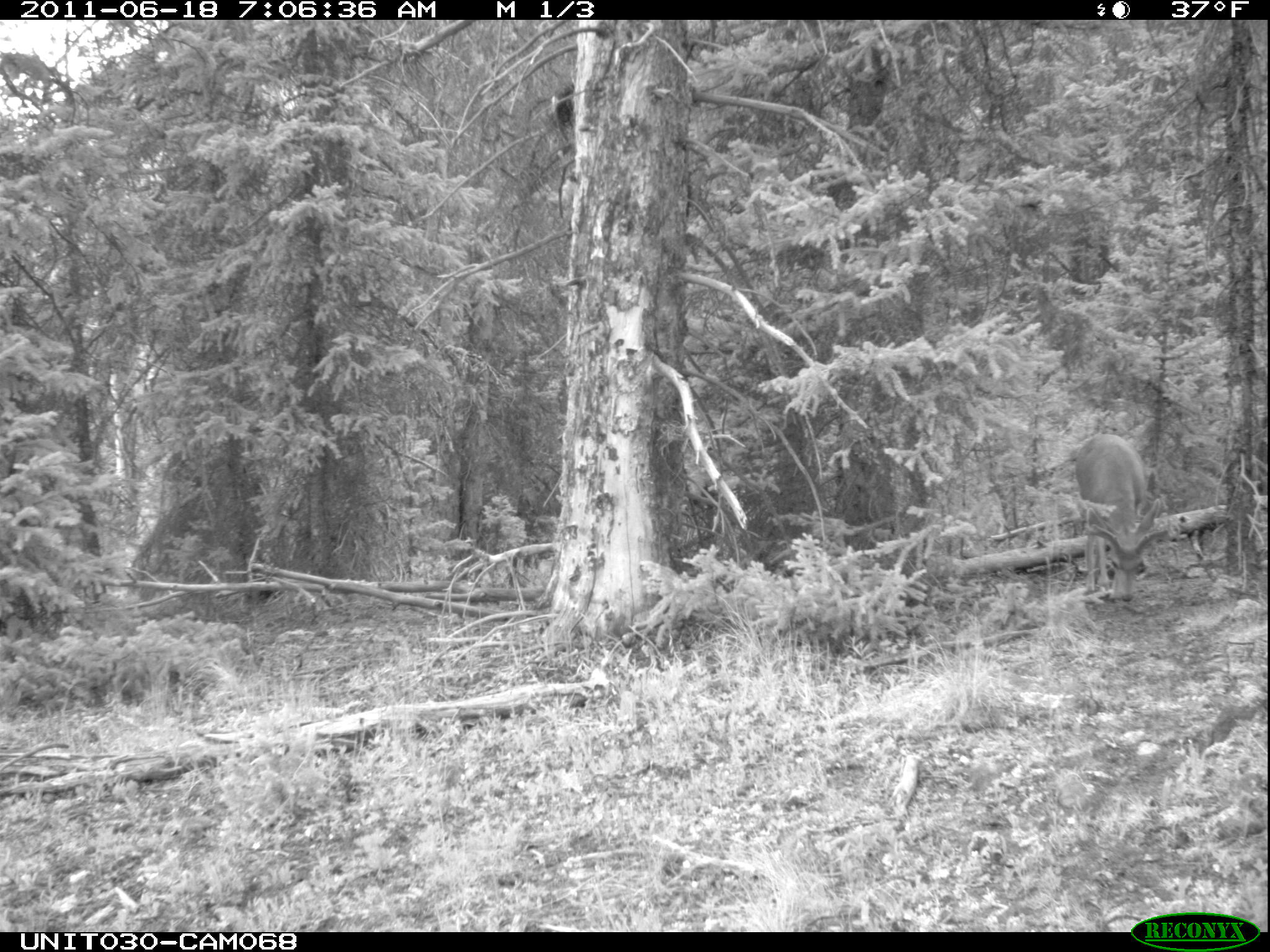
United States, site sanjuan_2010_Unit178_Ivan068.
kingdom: Animalia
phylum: Chordata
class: Mammalia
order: Artiodactyla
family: Cervidae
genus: Odocoileus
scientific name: Odocoileus hemionus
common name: mule deer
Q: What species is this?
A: Odocoileus hemionus (mule deer).